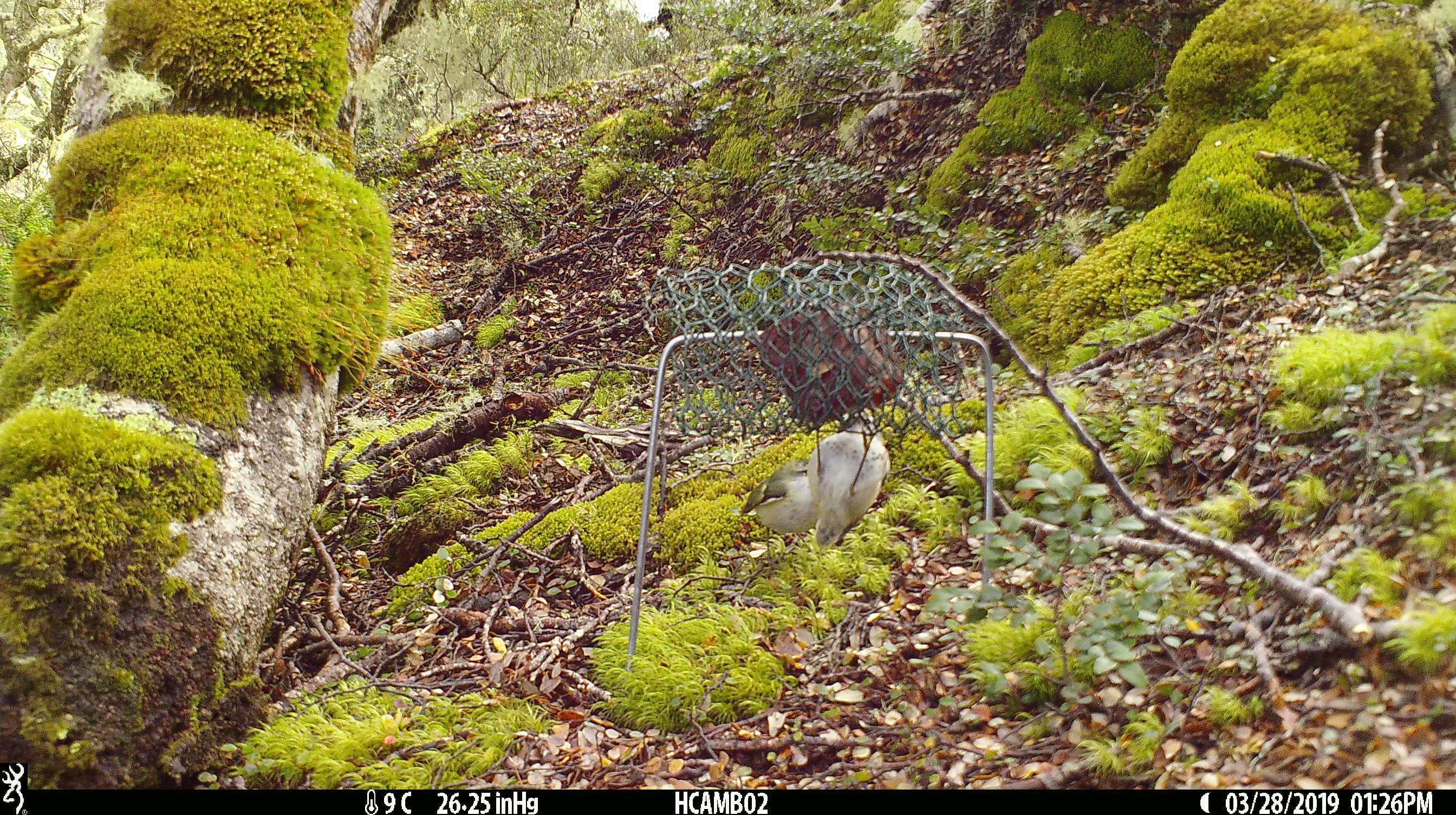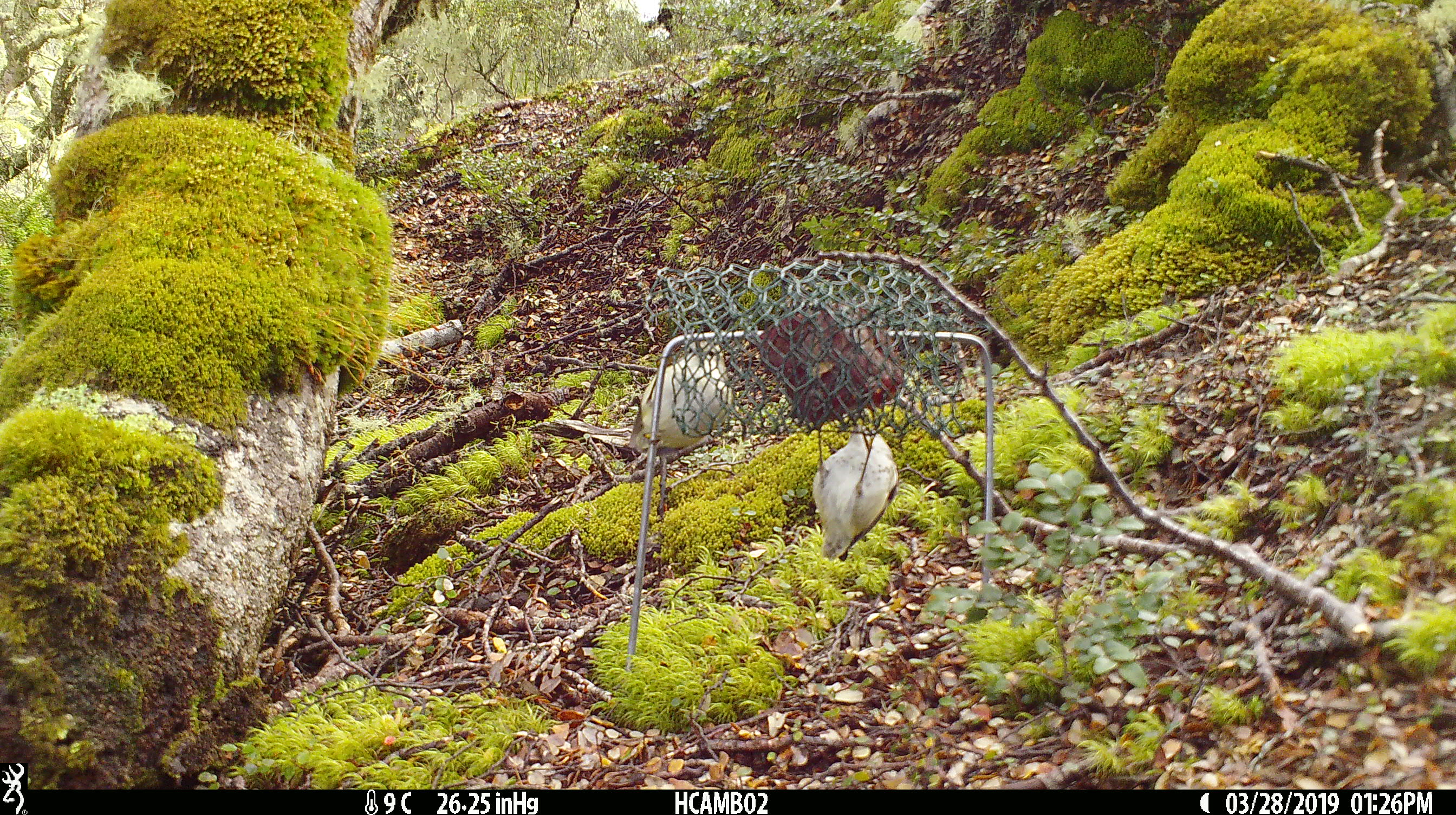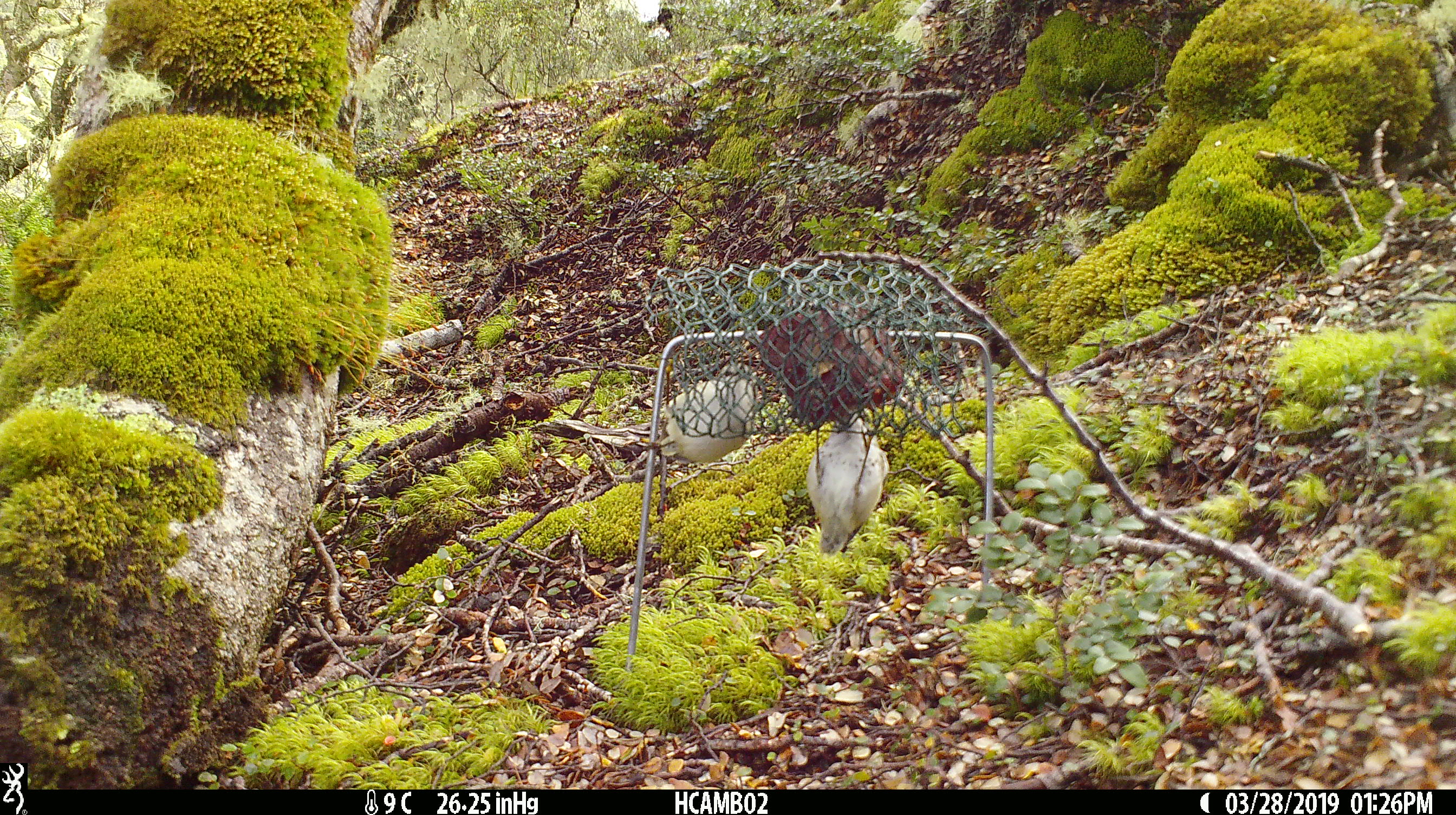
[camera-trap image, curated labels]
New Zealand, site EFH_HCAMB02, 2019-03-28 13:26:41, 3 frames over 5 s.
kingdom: Animalia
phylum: Chordata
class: Aves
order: Passeriformes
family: Acanthisittidae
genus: Acanthisitta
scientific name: Acanthisitta chloris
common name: rifleman